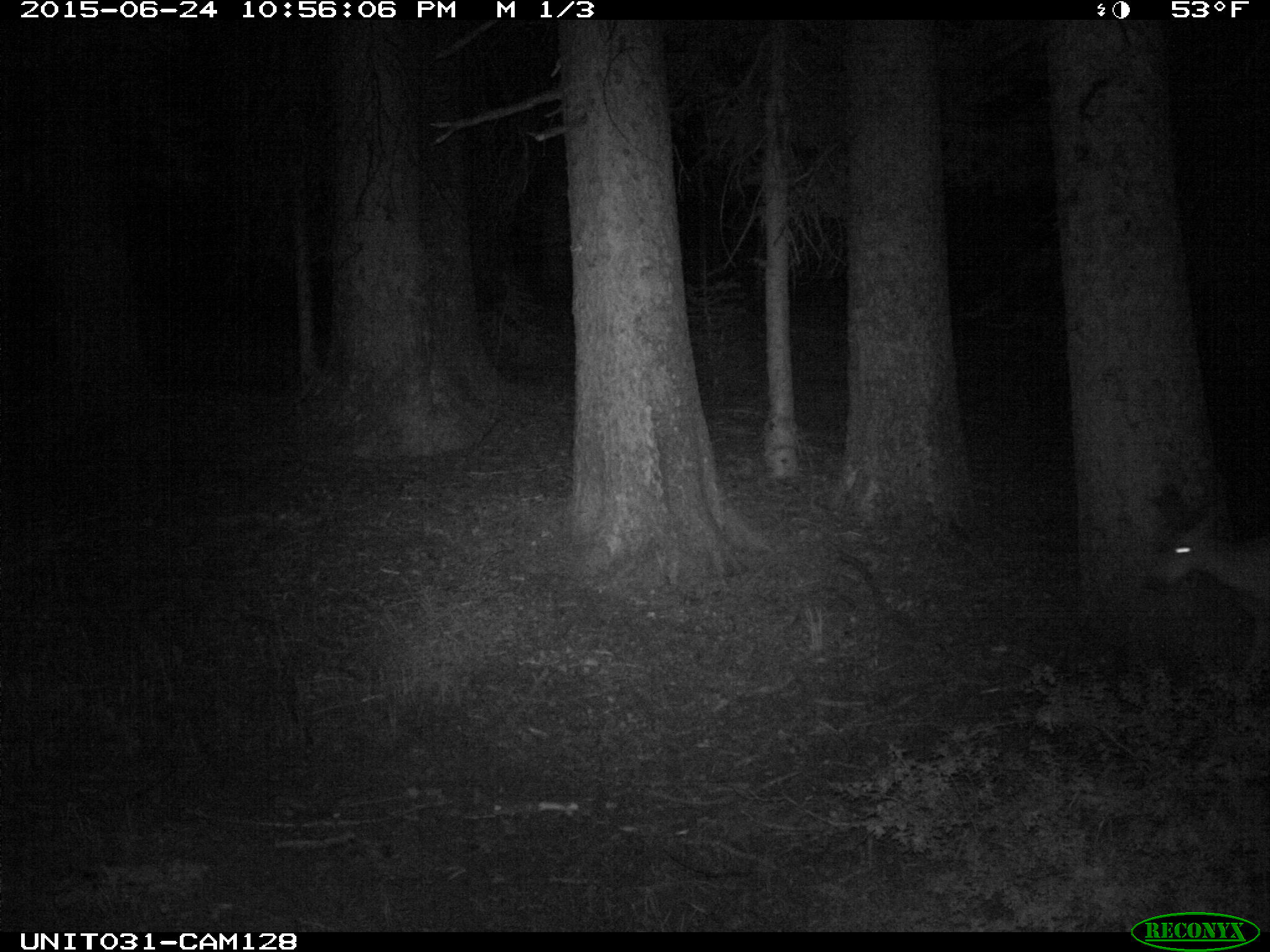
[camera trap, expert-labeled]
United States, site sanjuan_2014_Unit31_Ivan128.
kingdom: Animalia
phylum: Chordata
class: Mammalia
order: Artiodactyla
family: Cervidae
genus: Odocoileus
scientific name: Odocoileus hemionus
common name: mule deer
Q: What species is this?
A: Odocoileus hemionus (mule deer).